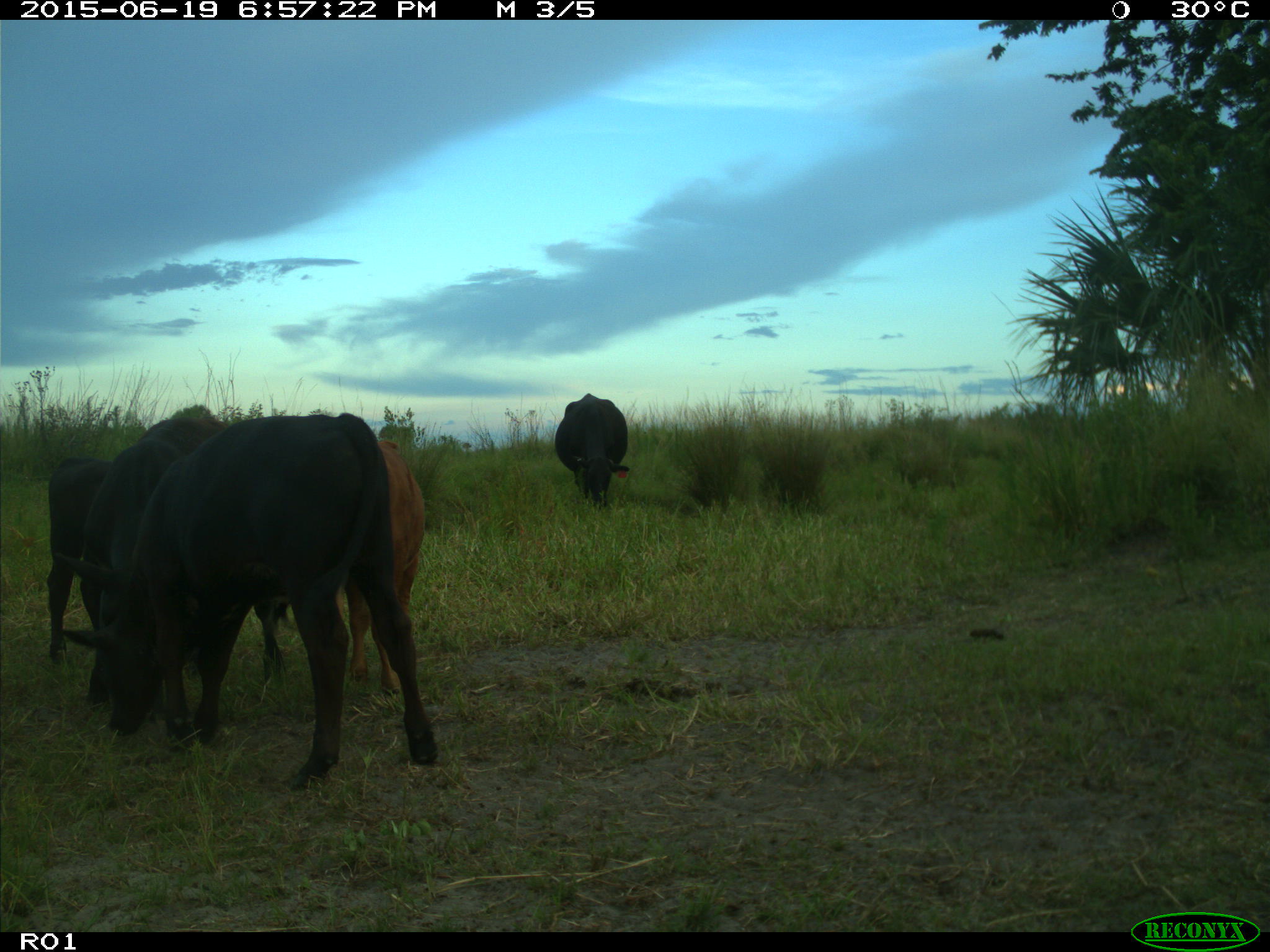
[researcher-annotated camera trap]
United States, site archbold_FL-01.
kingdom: Animalia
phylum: Chordata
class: Mammalia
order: Artiodactyla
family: Bovidae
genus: Bos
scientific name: Bos taurus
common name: domestic cow